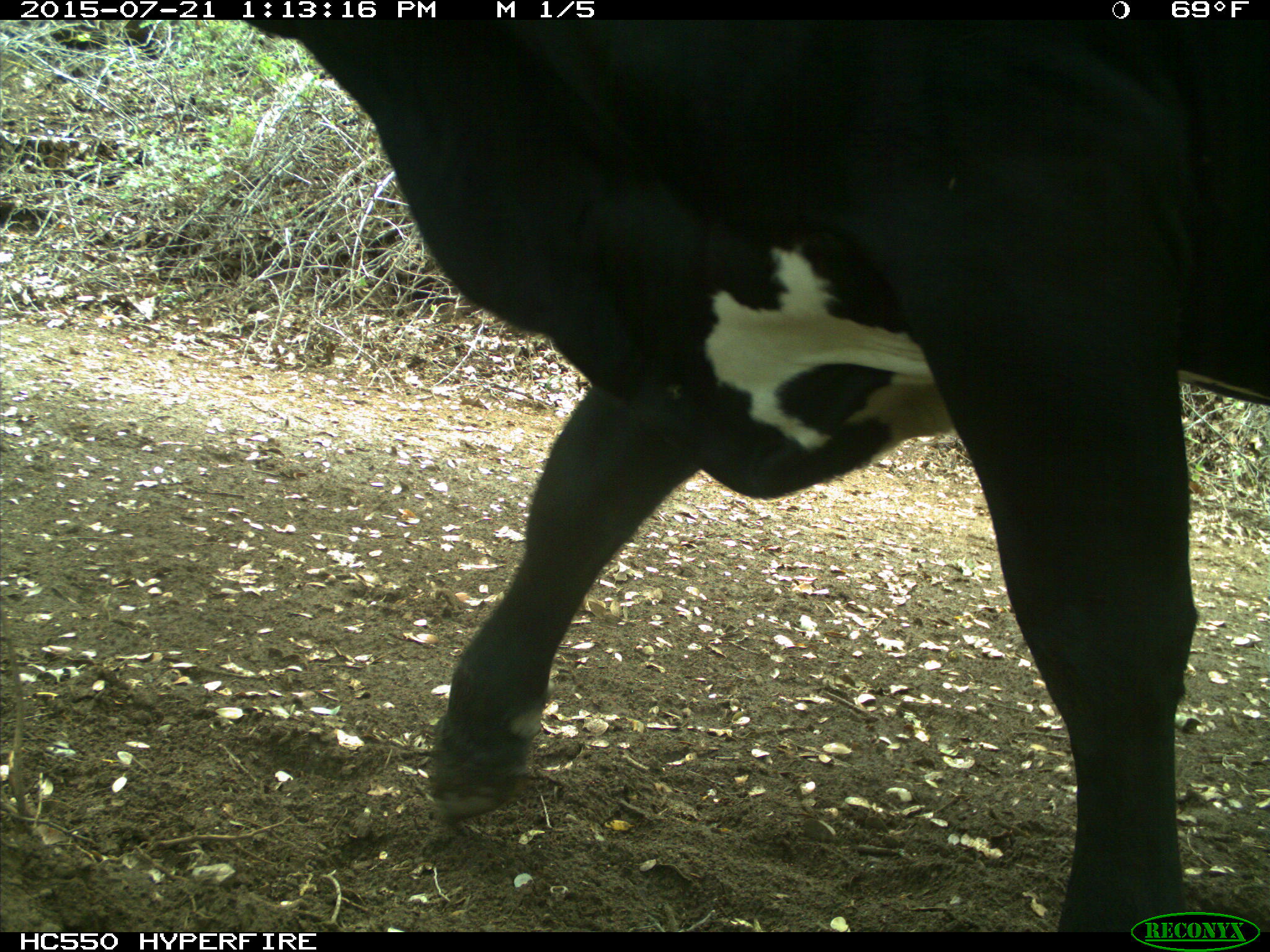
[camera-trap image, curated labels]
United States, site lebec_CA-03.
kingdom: Animalia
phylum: Chordata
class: Mammalia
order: Artiodactyla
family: Bovidae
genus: Bos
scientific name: Bos taurus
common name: domestic cow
Bos taurus (domestic cow).